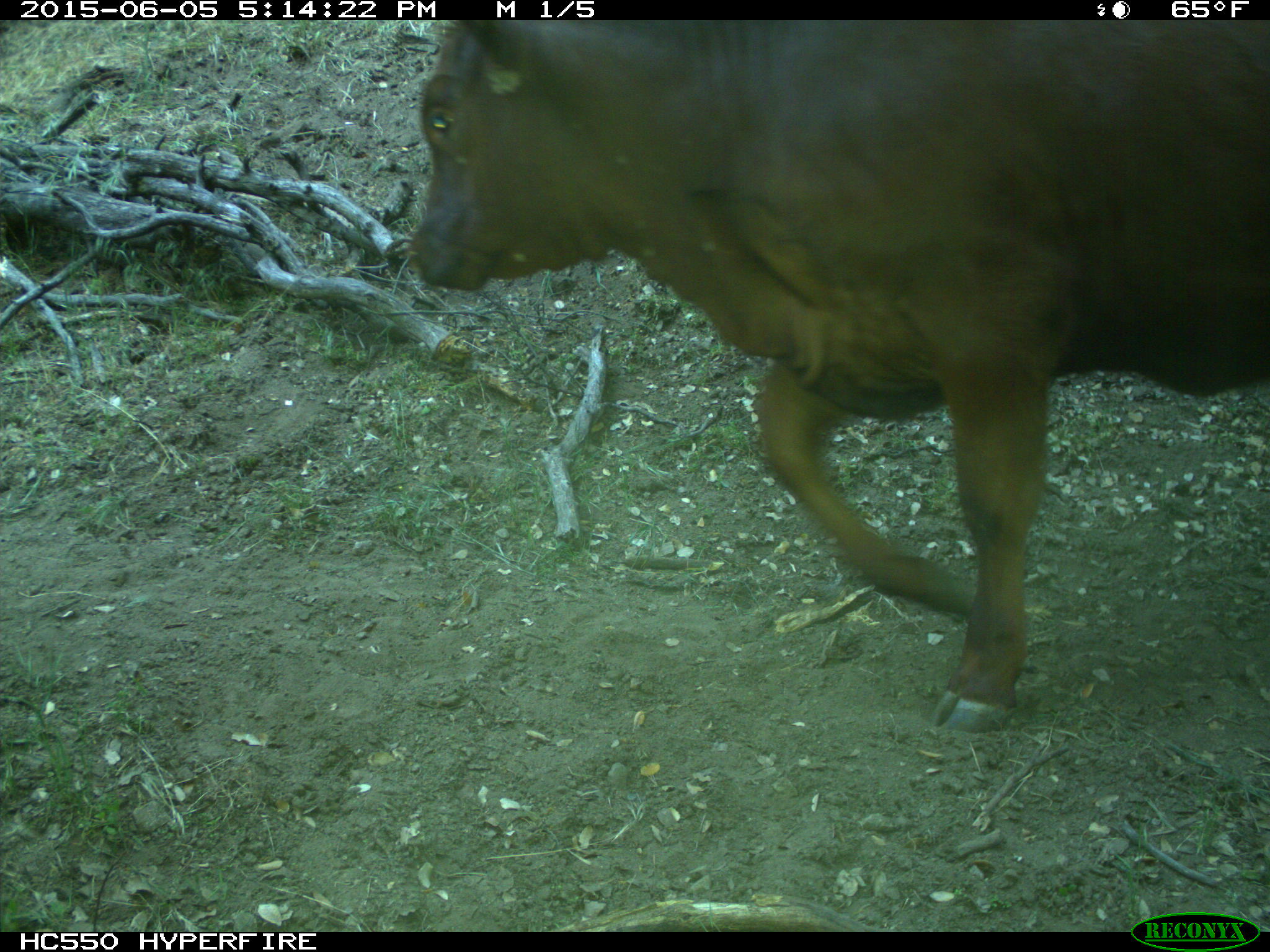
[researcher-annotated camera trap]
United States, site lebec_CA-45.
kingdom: Animalia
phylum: Chordata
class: Mammalia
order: Artiodactyla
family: Bovidae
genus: Bos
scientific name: Bos taurus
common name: domestic cow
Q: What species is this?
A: Bos taurus (domestic cow).